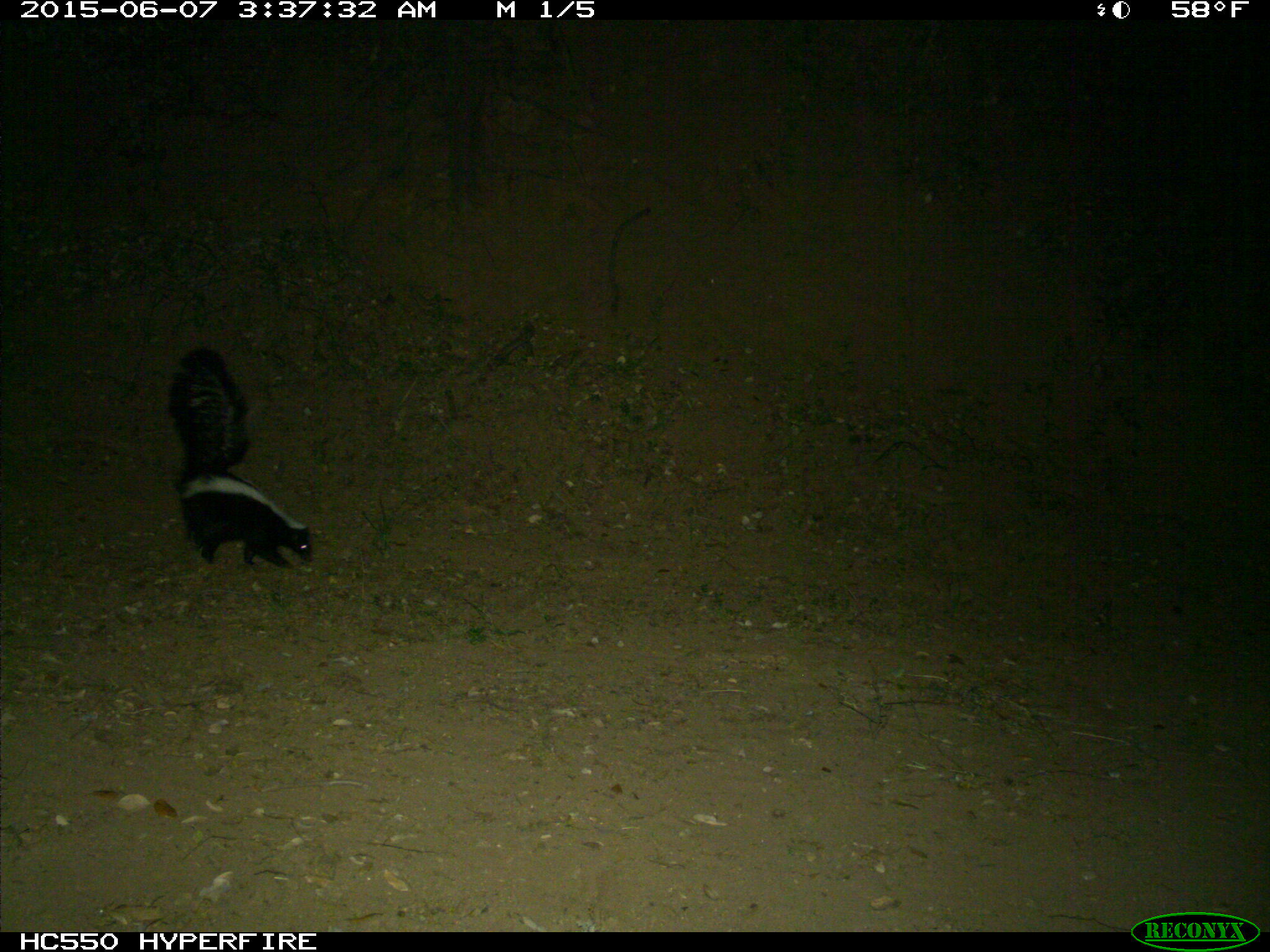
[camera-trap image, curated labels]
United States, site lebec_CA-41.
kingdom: Animalia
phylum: Chordata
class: Mammalia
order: Carnivora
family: Mephitidae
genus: Mephitis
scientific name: Mephitis mephitis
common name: striped skunk